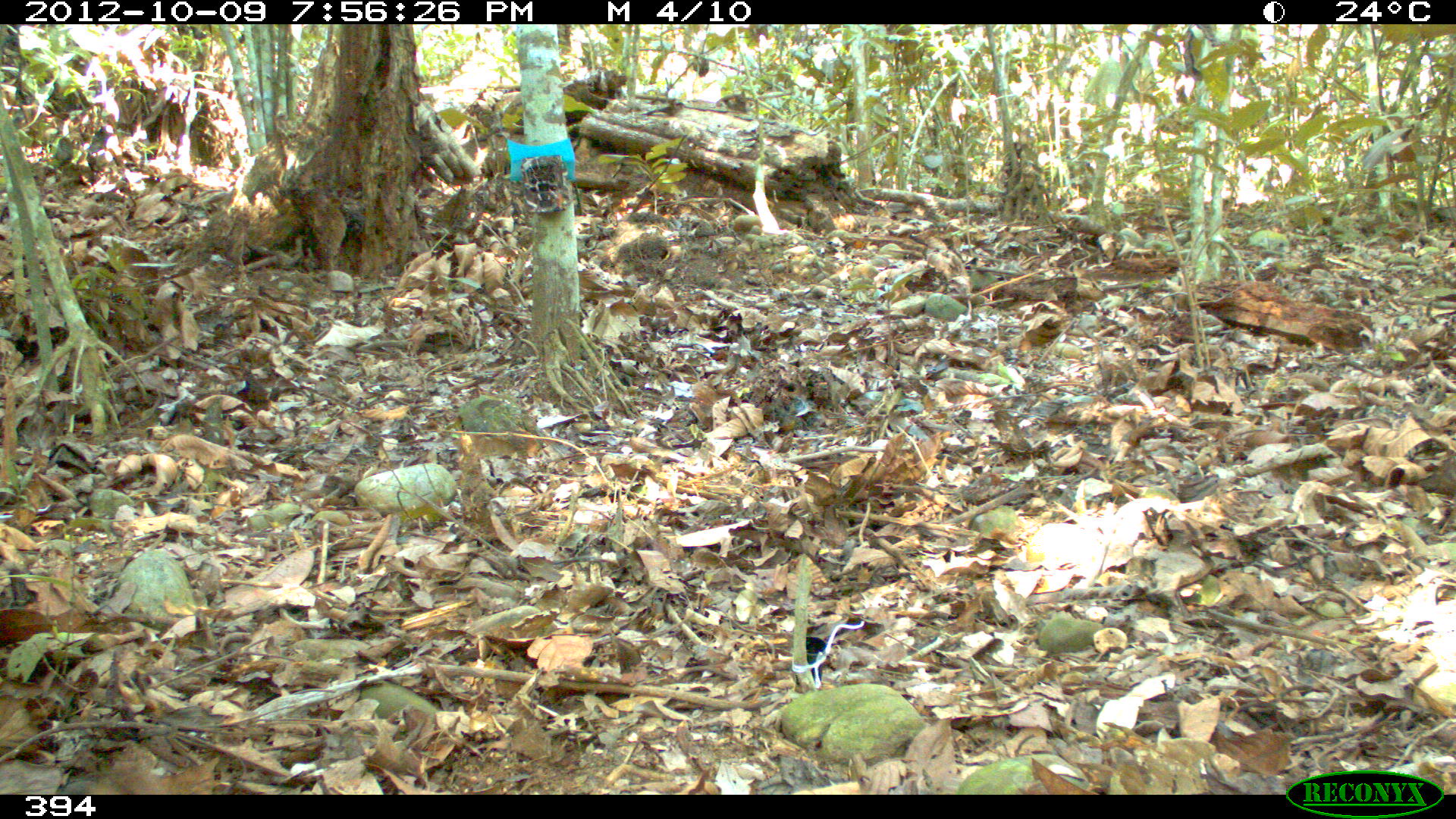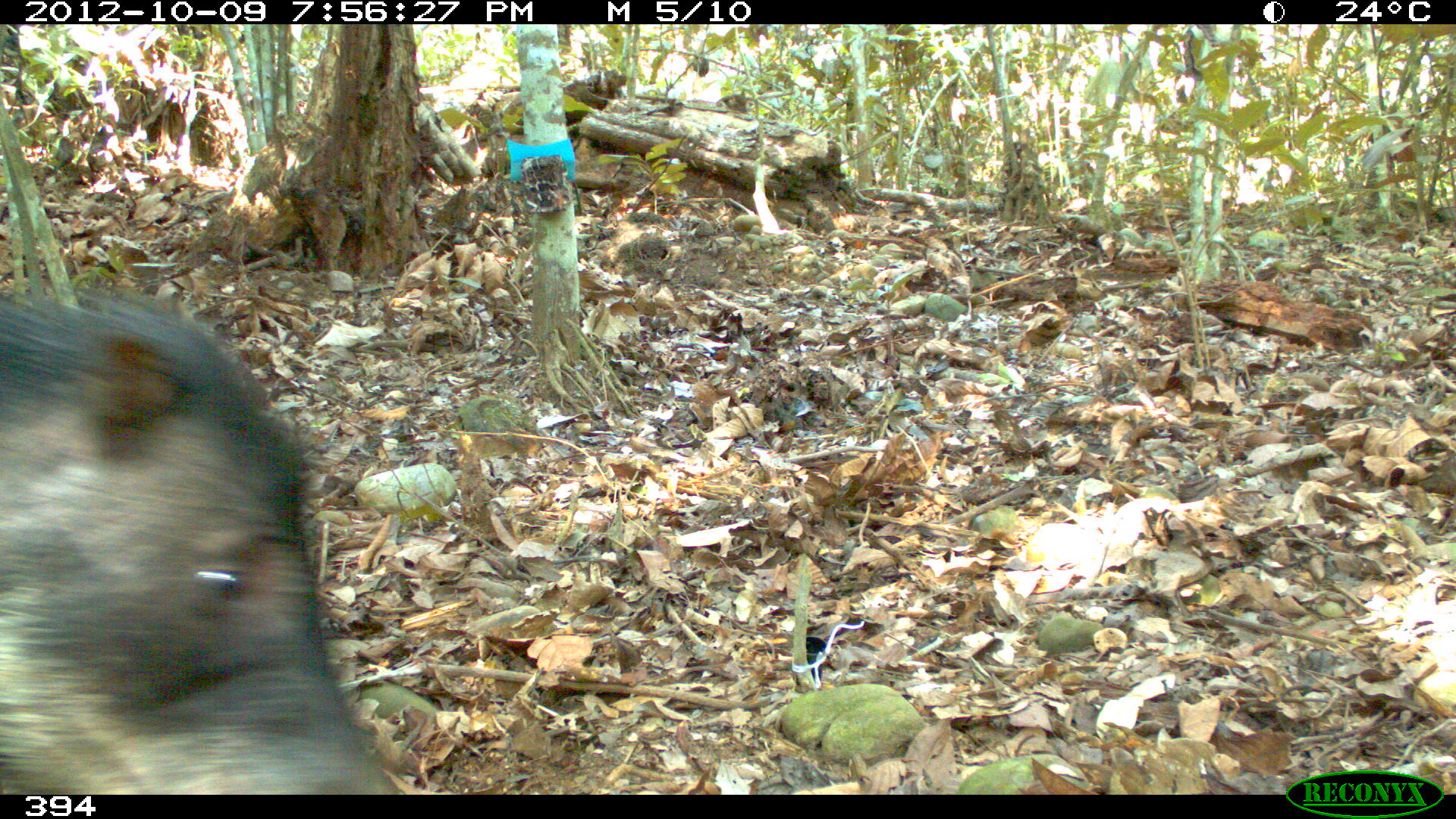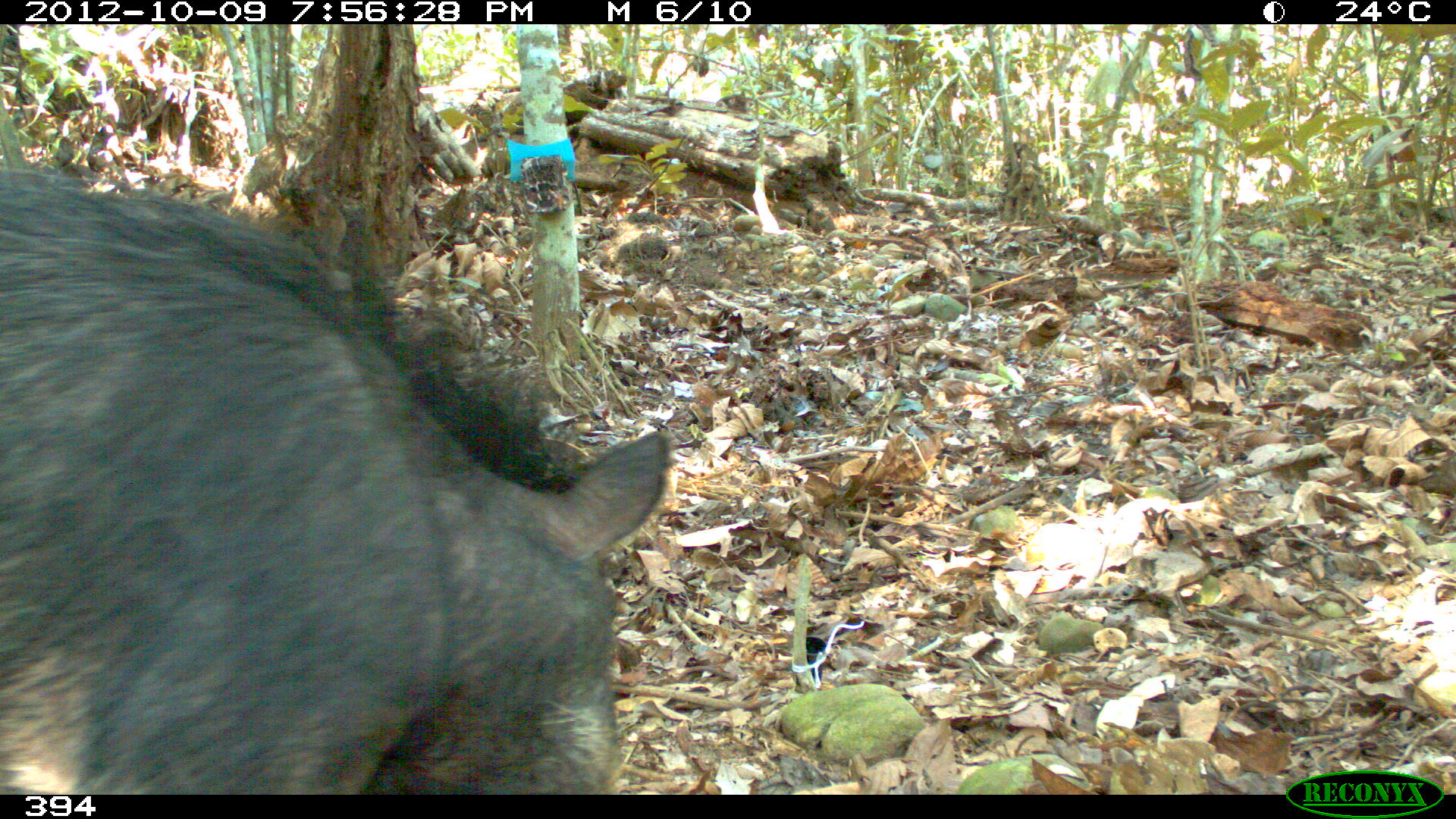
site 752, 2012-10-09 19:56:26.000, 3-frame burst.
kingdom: Animalia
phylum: Chordata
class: Mammalia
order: Artiodactyla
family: Tayassuidae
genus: Tayassu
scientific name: Tayassu pecari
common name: white-lipped peccary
Tayassu pecari (white-lipped peccary).